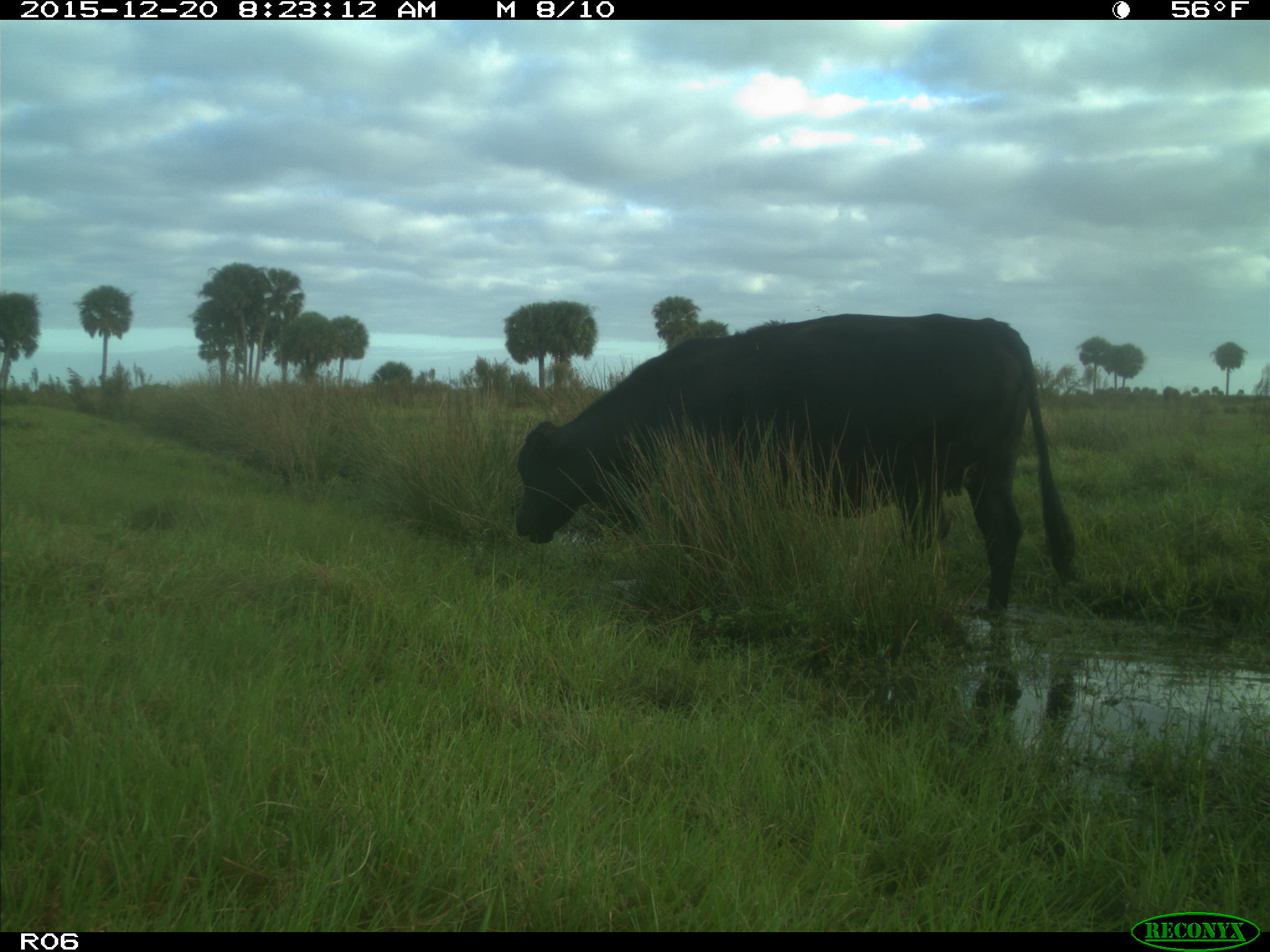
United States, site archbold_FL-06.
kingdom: Animalia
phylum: Chordata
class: Mammalia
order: Artiodactyla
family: Bovidae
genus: Bos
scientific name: Bos taurus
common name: domestic cow